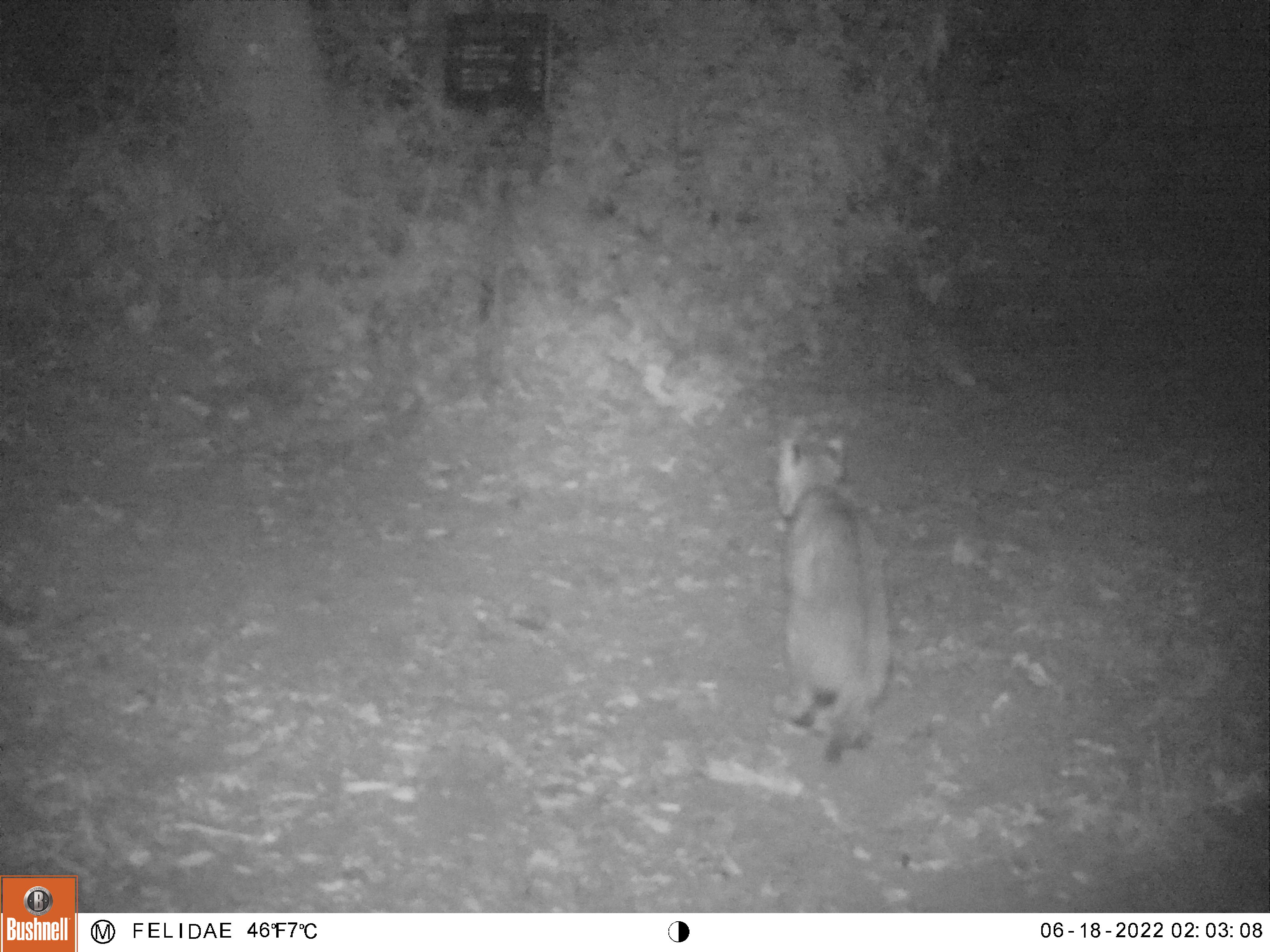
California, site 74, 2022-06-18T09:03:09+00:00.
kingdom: Animalia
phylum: Chordata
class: Mammalia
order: Carnivora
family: Felidae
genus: Lynx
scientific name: Lynx rufus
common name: bobcat